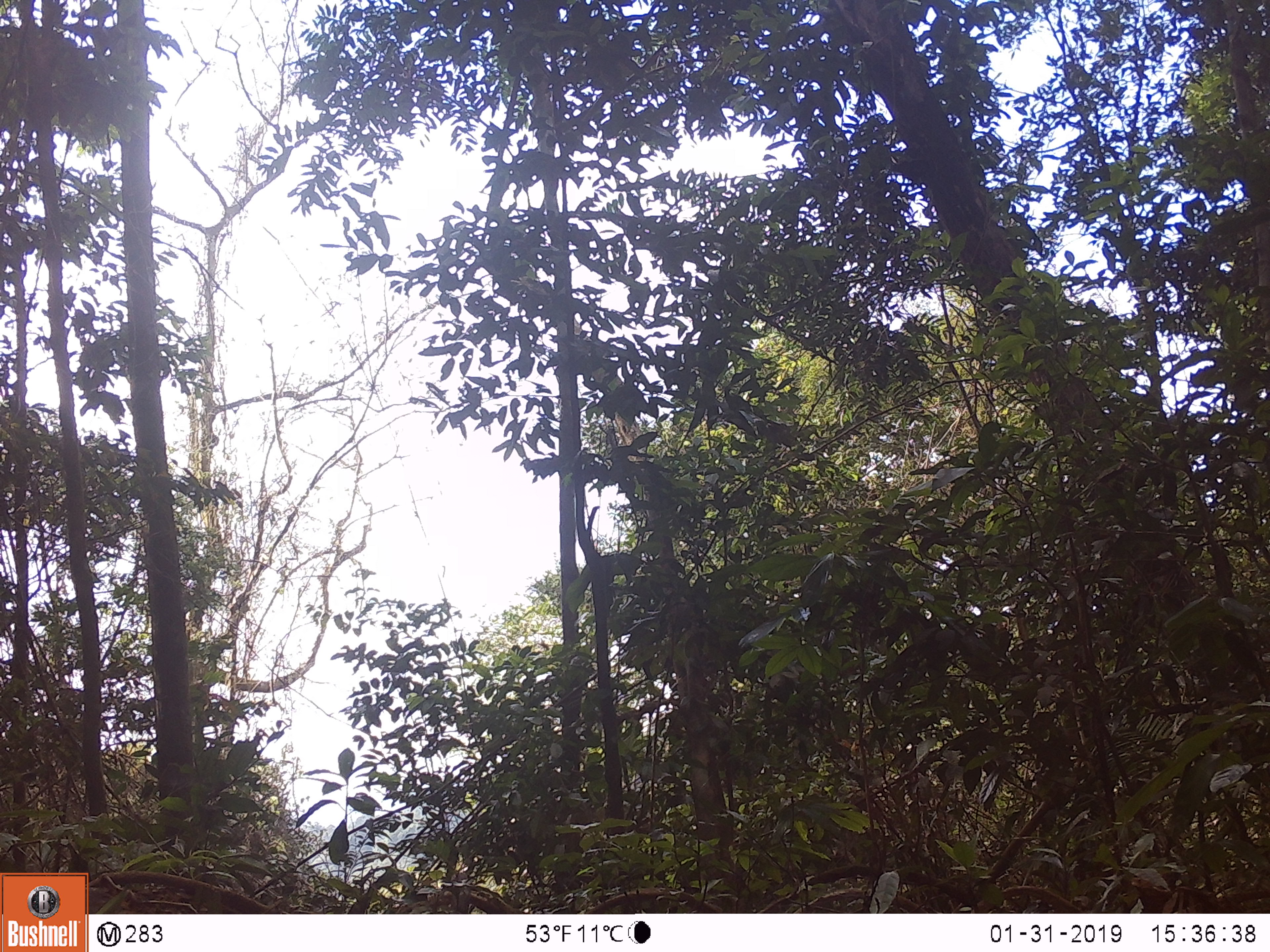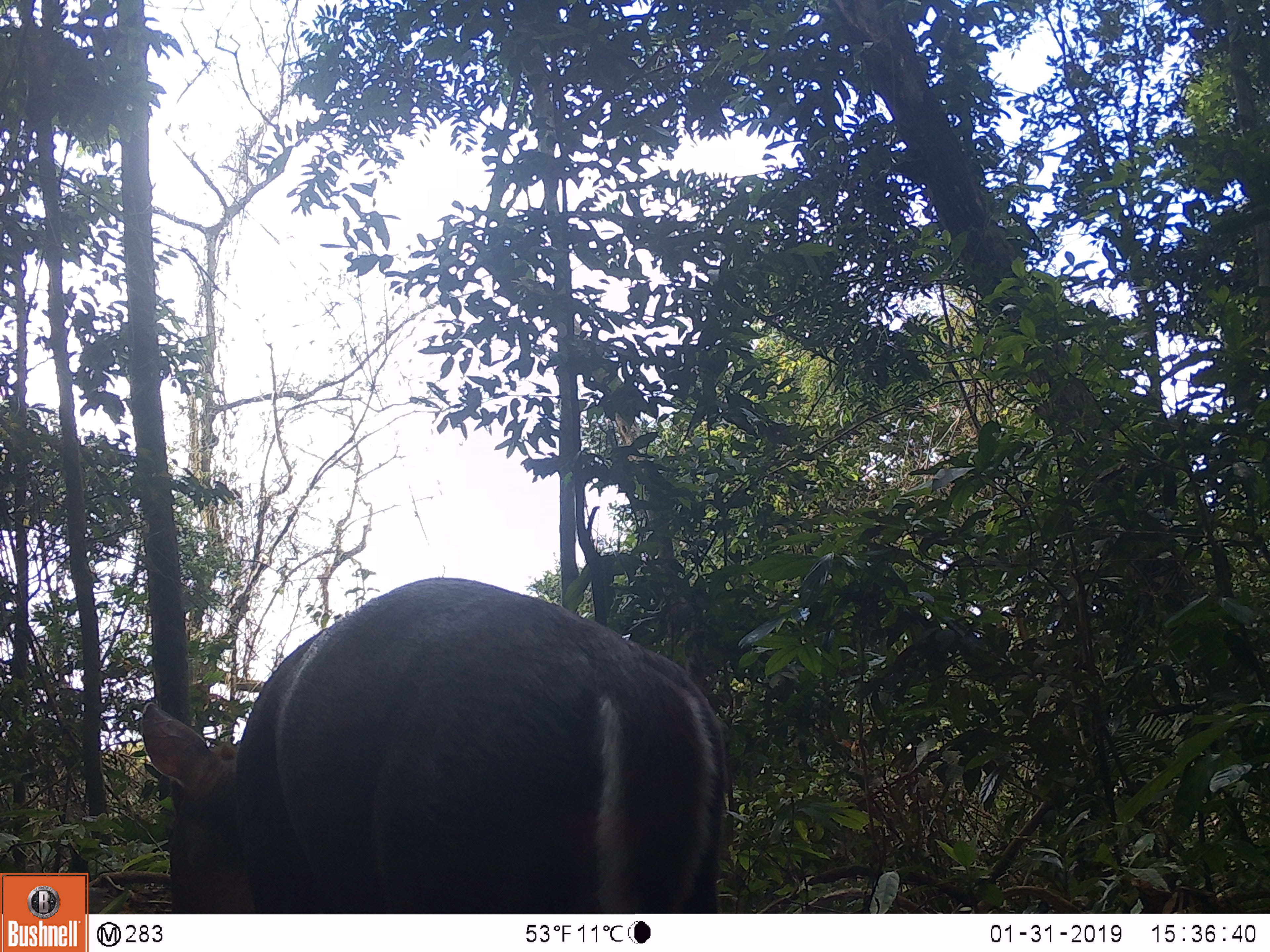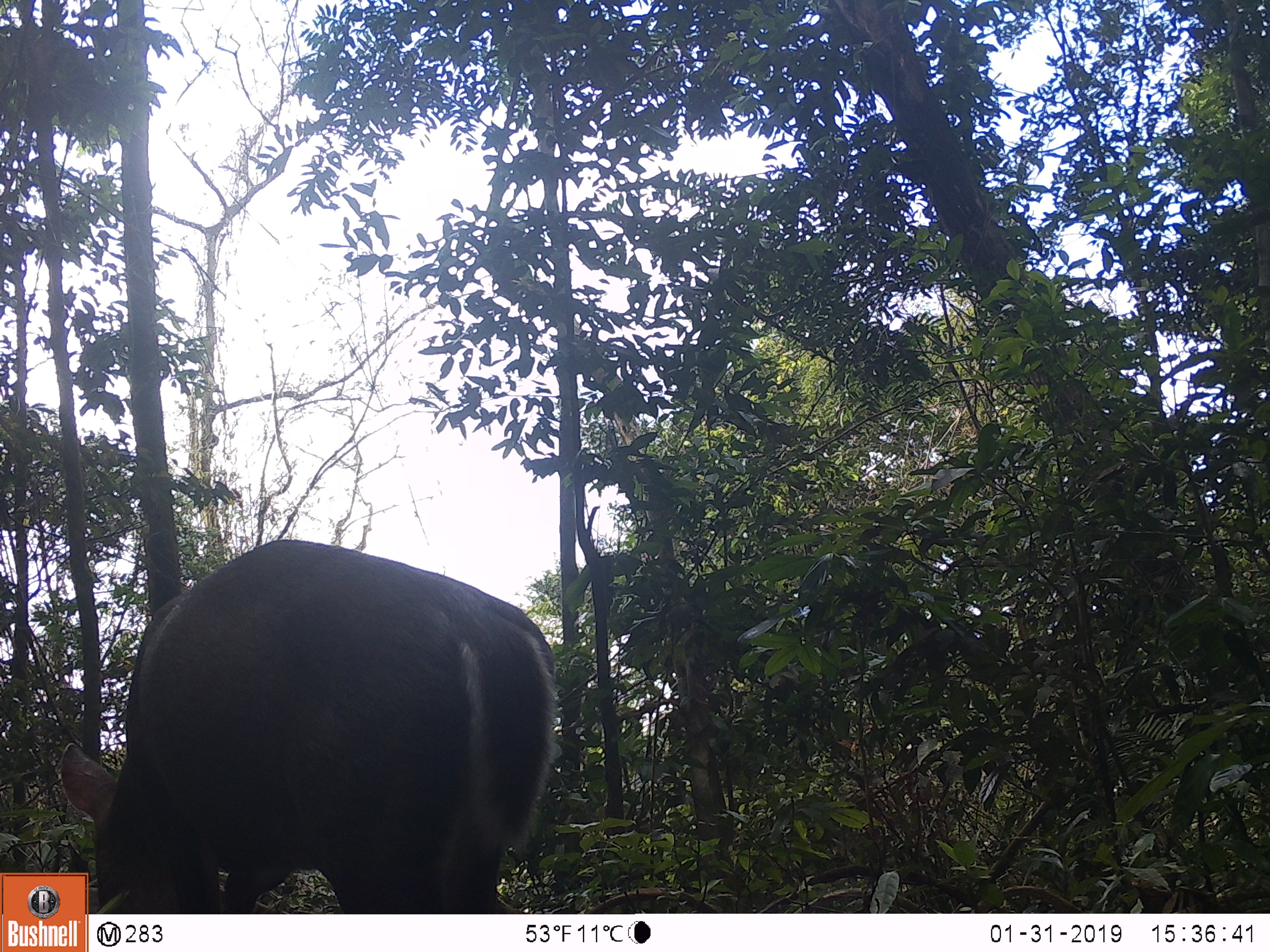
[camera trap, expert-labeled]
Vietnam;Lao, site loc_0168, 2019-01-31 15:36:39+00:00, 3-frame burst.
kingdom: Animalia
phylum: Chordata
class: Mammalia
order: Artiodactyla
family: Cervidae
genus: Muntiacus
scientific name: Muntiacus vuquangensis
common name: large-antlered muntjac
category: large antlered muntjac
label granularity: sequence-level